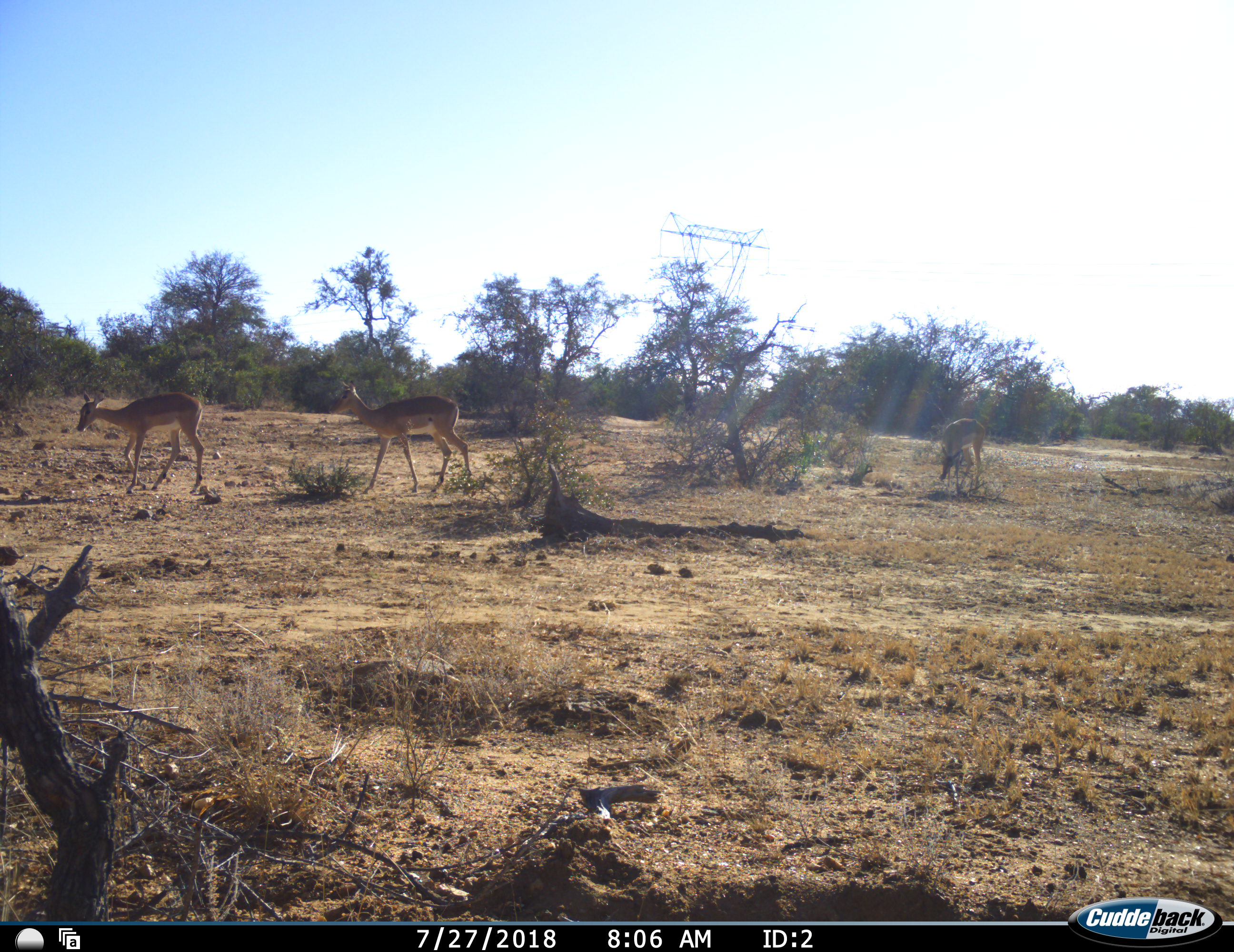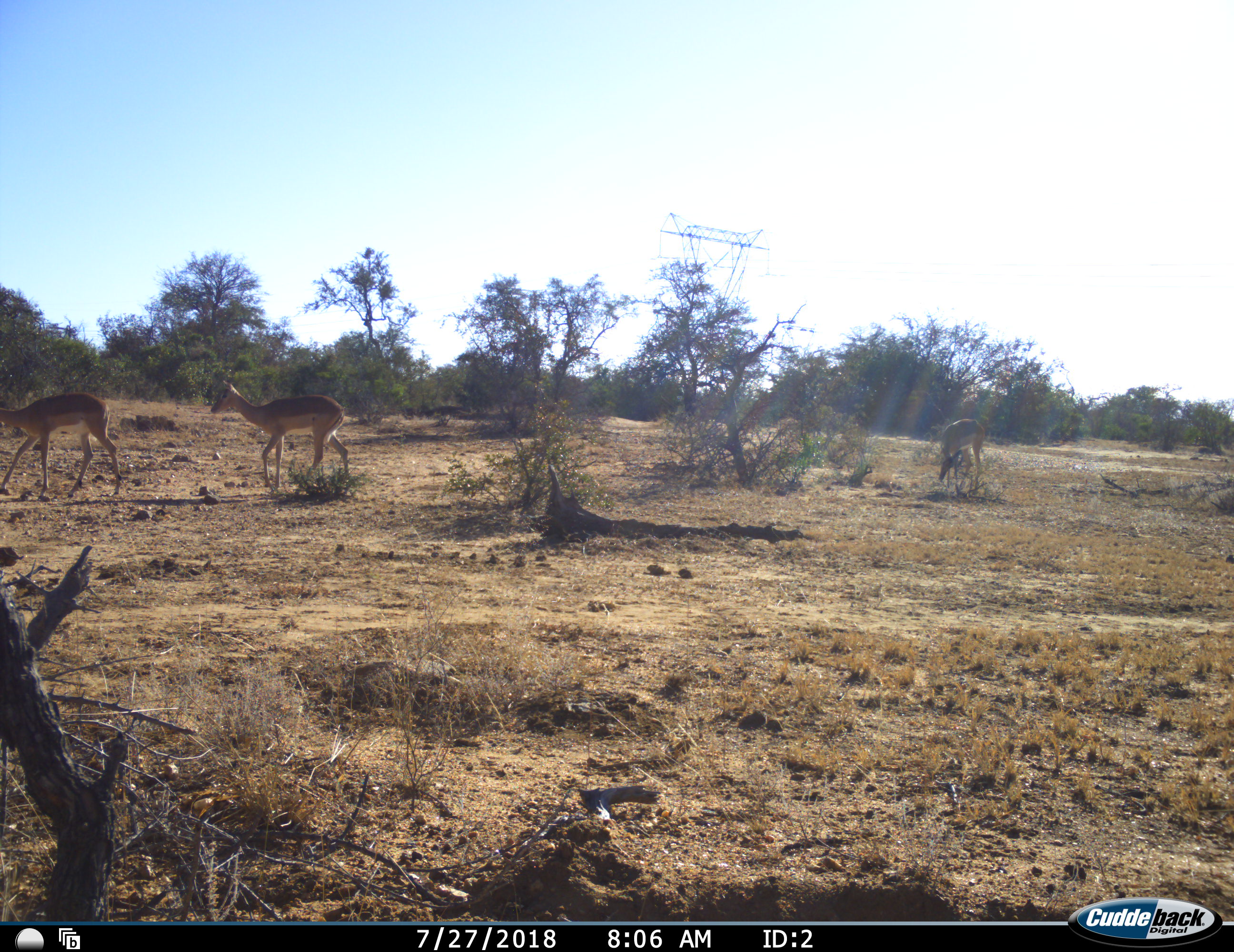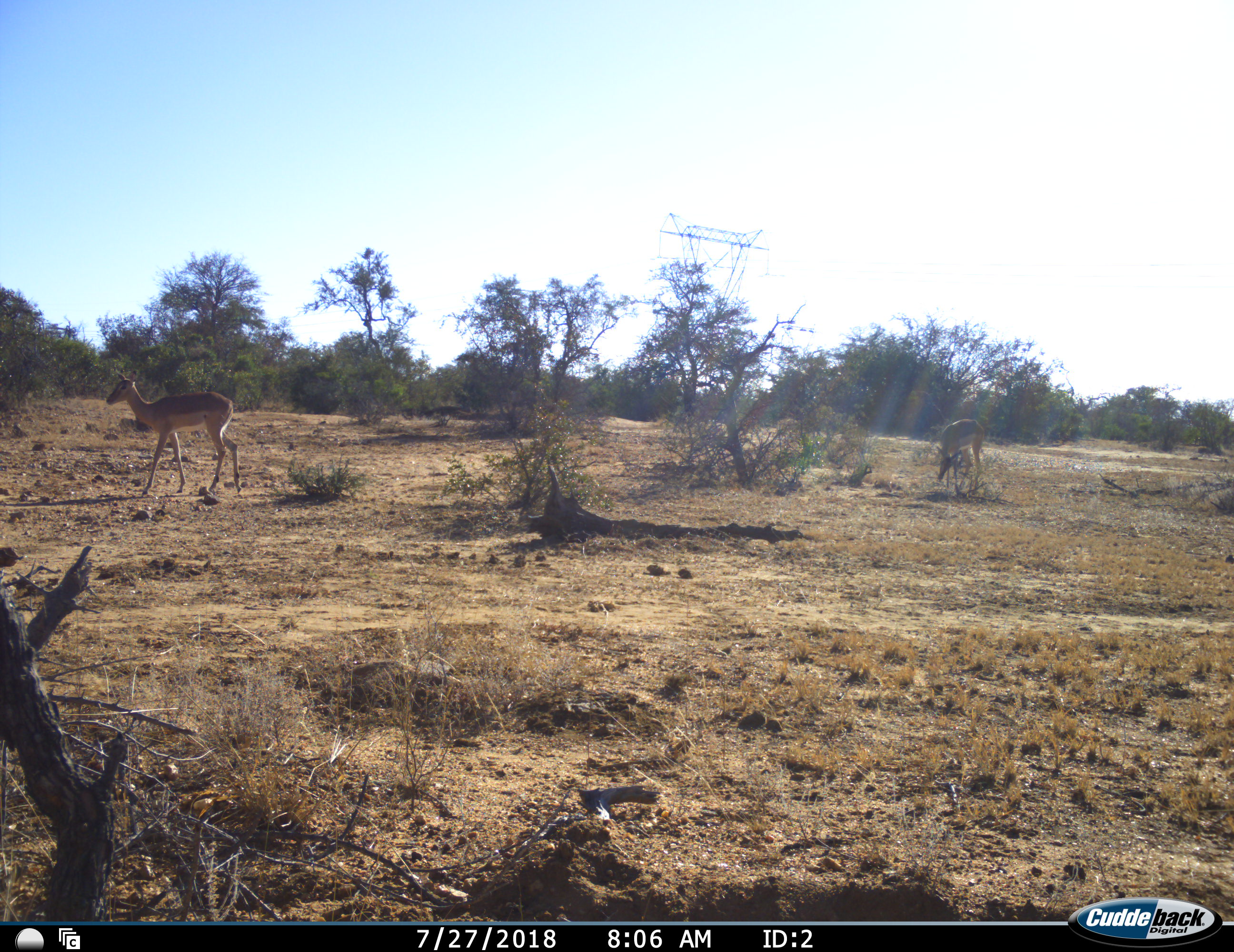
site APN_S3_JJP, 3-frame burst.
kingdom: Animalia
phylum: Chordata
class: Mammalia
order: Artiodactyla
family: Bovidae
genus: Aepyceros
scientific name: Aepyceros melampus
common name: impala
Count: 3.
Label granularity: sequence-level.